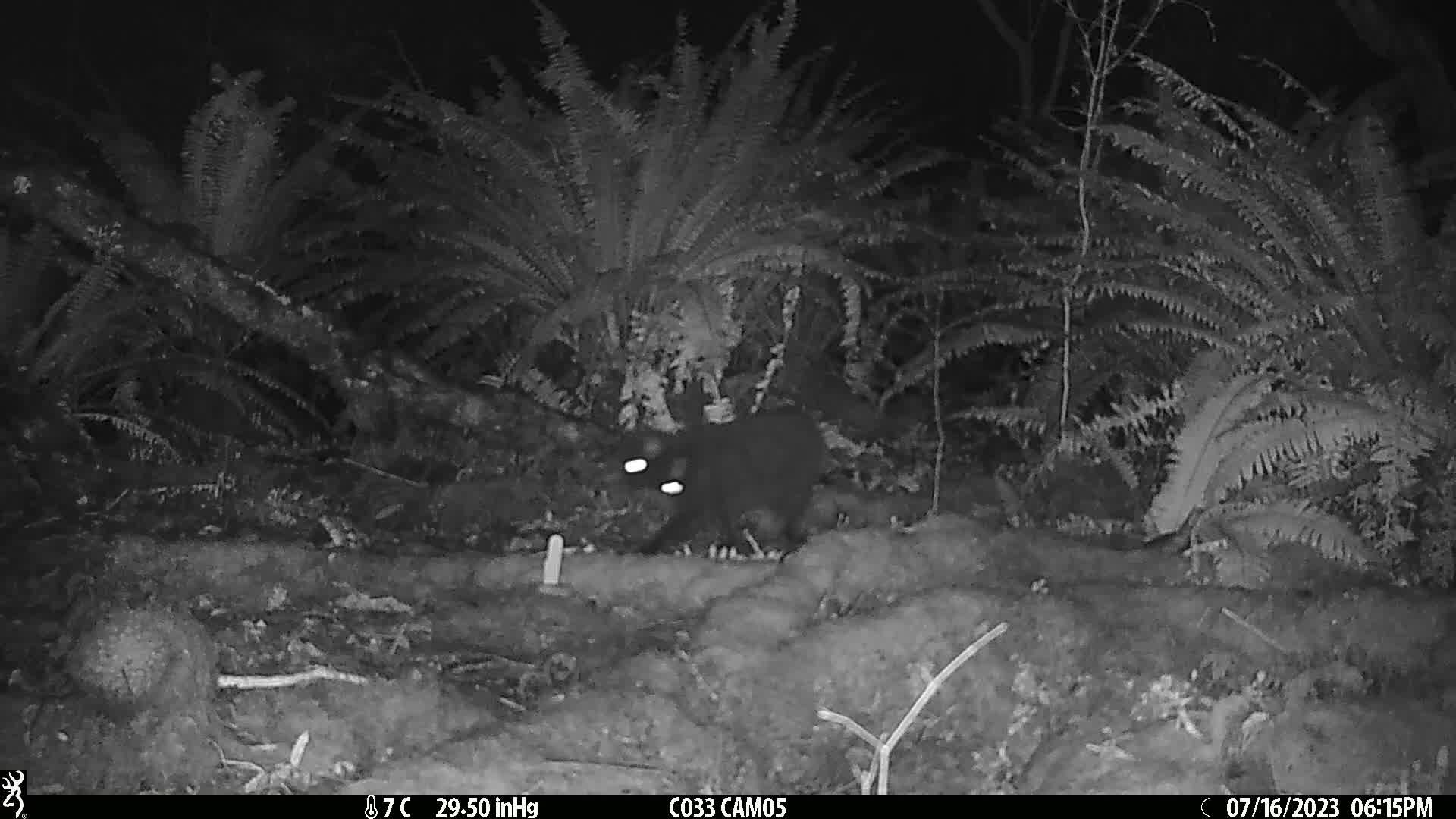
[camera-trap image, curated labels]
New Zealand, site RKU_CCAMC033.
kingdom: Animalia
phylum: Chordata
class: Mammalia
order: Carnivora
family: Felidae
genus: Felis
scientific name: Felis catus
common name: domestic cat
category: cat